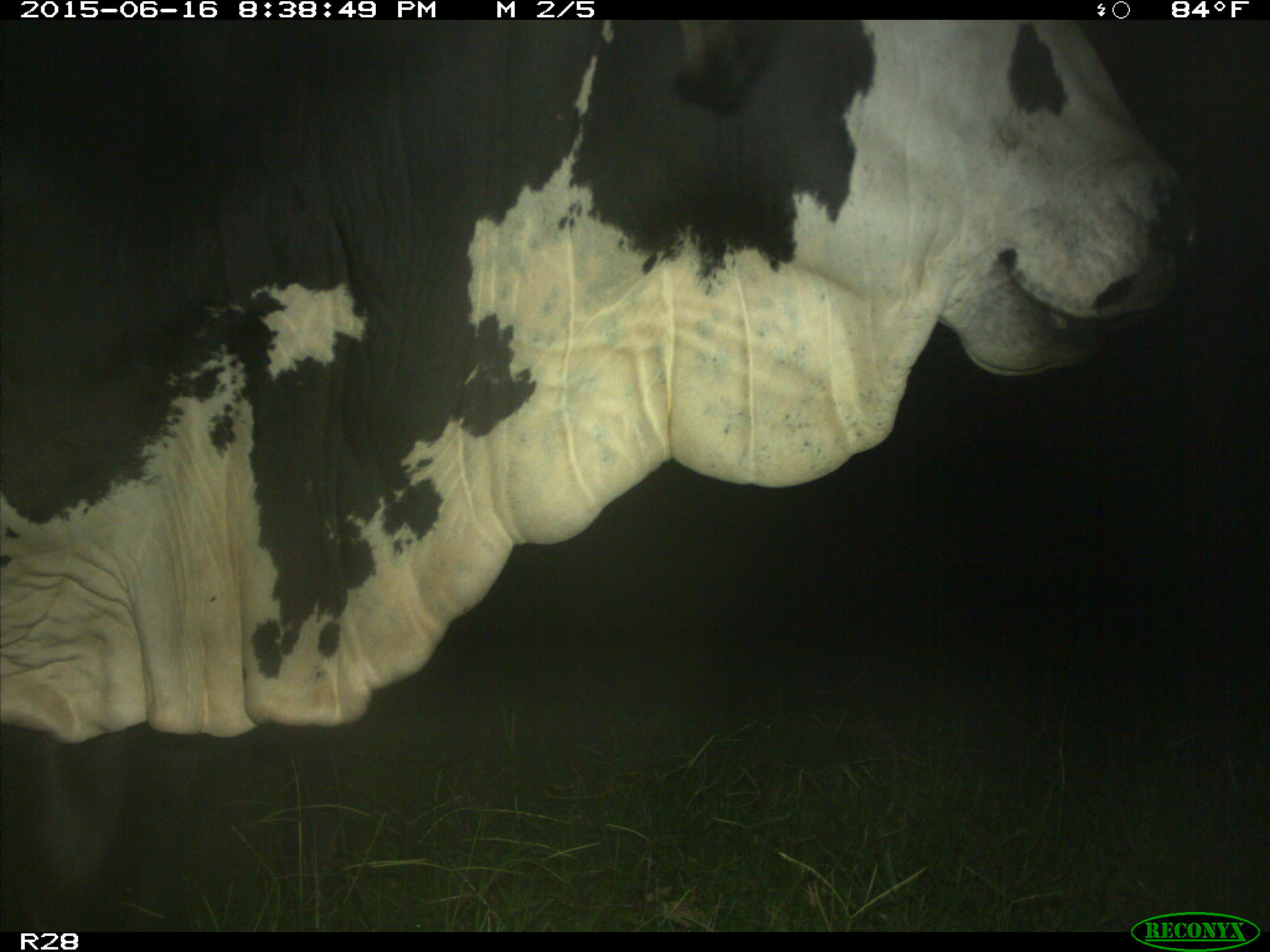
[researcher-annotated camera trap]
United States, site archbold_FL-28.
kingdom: Animalia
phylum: Chordata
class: Mammalia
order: Artiodactyla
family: Bovidae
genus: Bos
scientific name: Bos taurus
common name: domestic cow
Bos taurus (domestic cow).